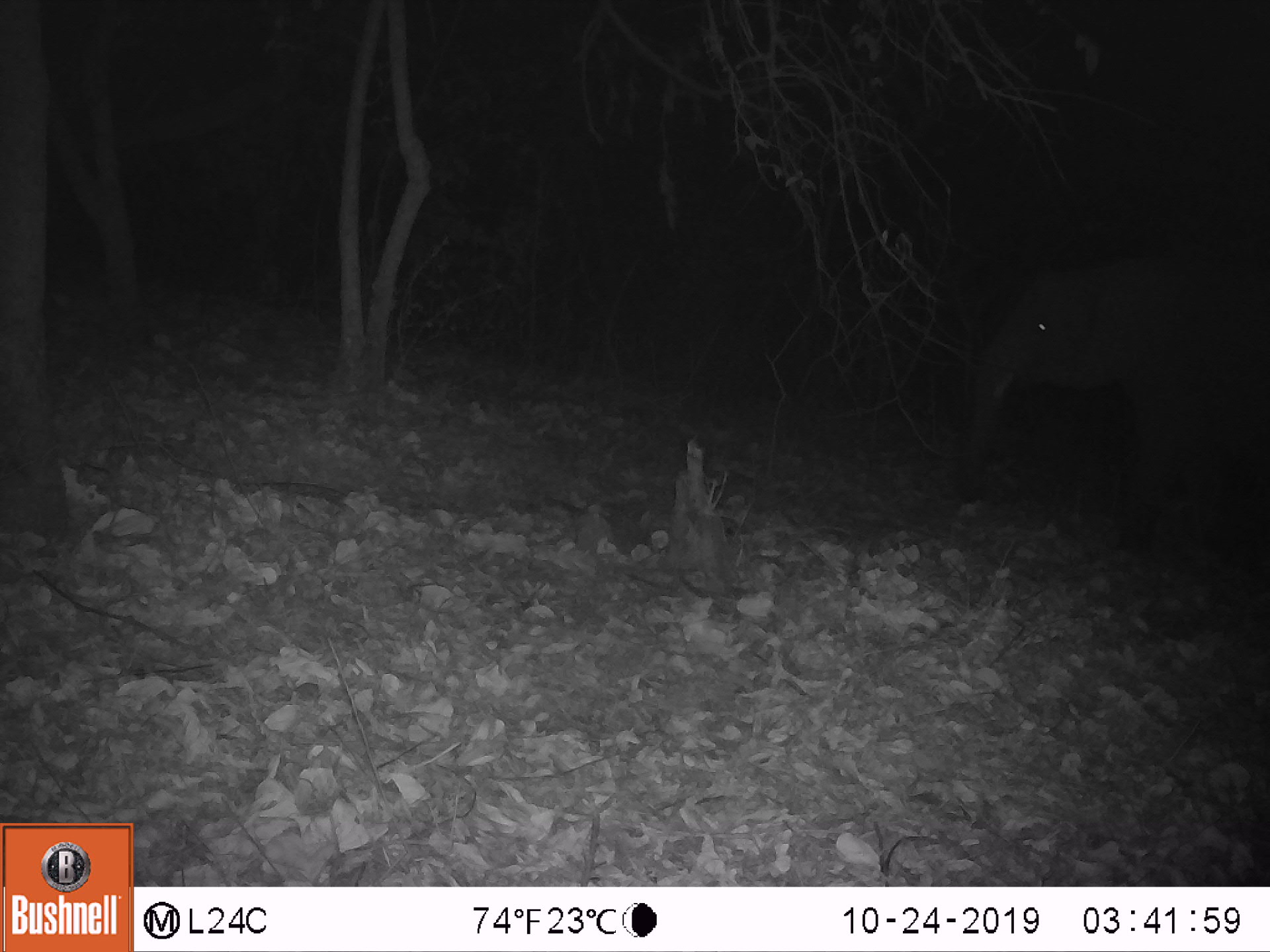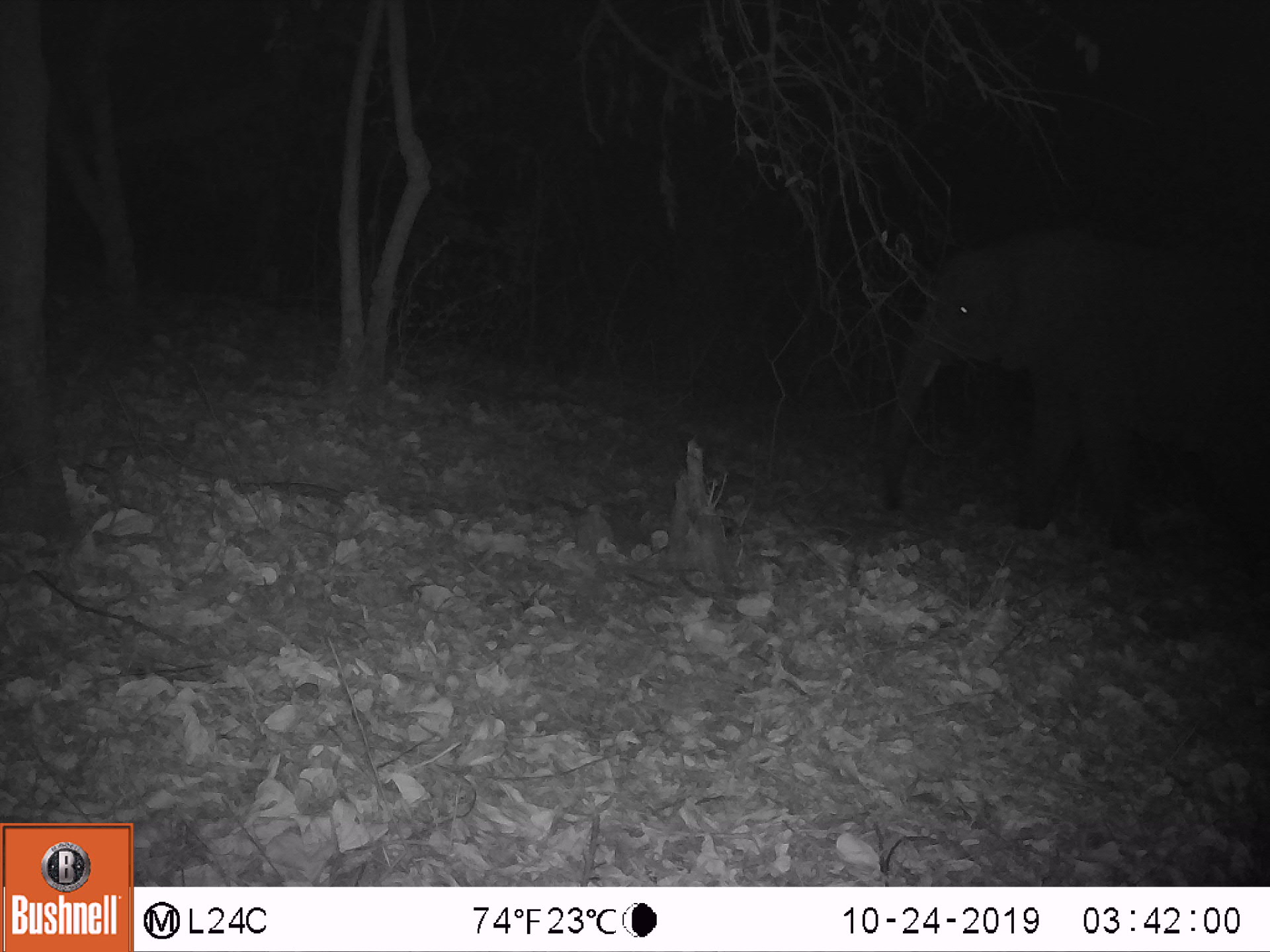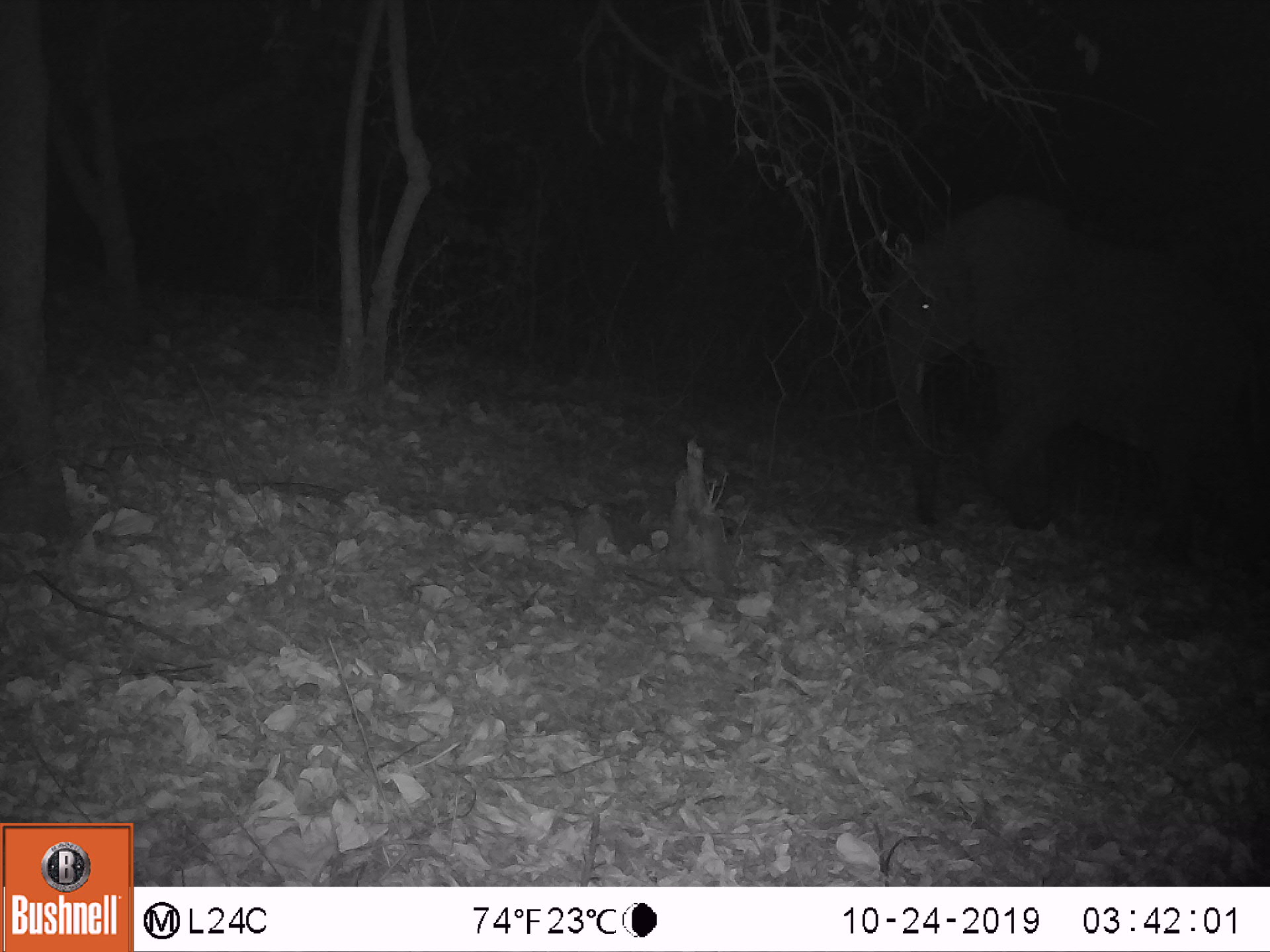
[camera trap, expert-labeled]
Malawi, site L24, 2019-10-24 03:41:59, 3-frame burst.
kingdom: Animalia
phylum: Chordata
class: Mammalia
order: Proboscidea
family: Elephantidae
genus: Loxodonta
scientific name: Loxodonta africana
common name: african savanna elephant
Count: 1.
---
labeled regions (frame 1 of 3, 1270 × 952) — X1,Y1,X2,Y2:
african savanna elephant: 946,252,1268,554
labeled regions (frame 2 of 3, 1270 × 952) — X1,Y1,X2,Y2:
african savanna elephant: 872,235,1266,548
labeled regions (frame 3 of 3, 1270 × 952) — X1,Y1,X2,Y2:
african savanna elephant: 878,193,1265,545